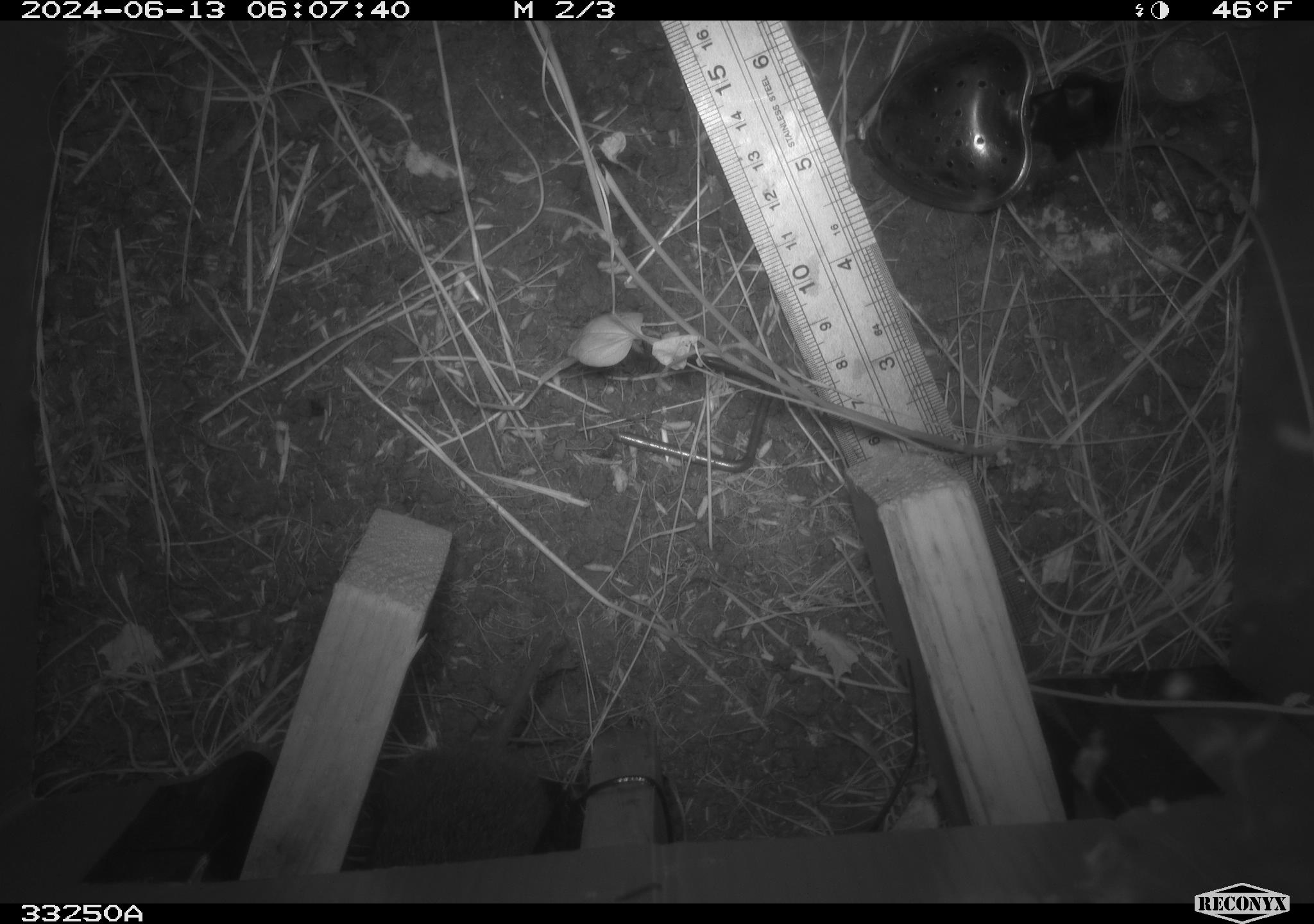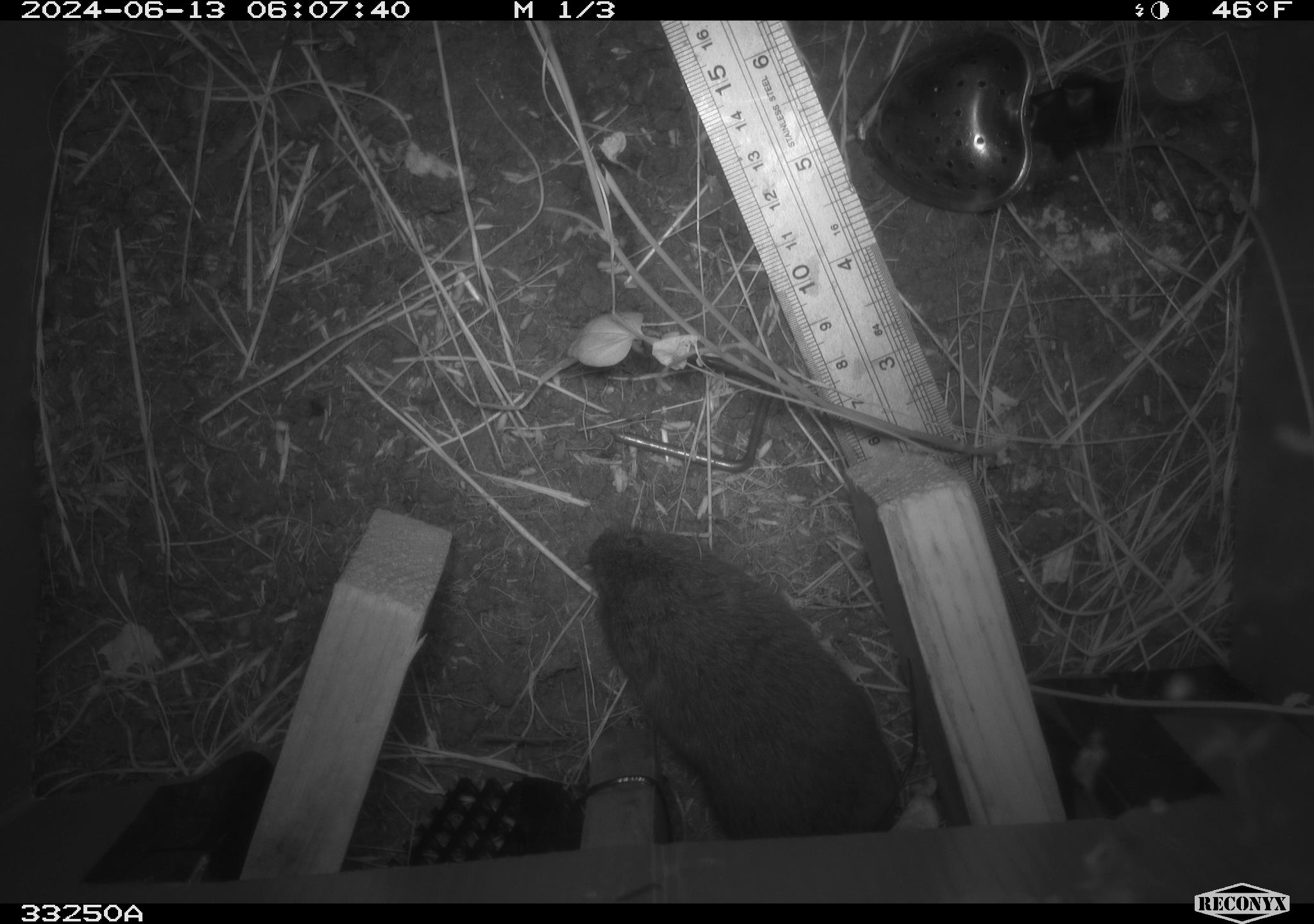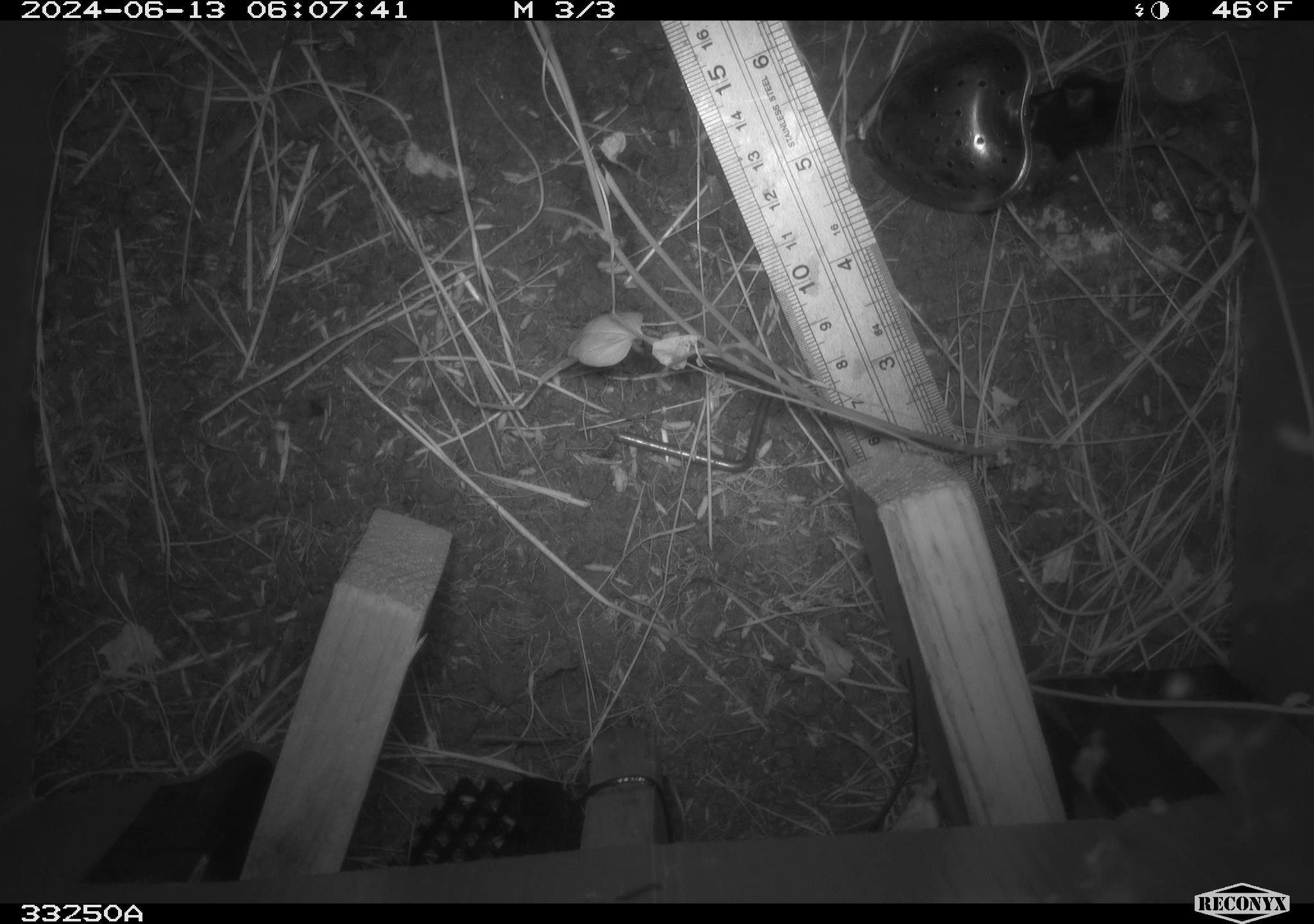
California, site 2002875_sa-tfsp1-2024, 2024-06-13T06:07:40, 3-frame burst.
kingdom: Animalia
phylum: Chordata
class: Mammalia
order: Rodentia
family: Cricetidae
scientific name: Arvicolinae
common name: voles, lemmings, and muskrats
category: arvicolinae subfamily